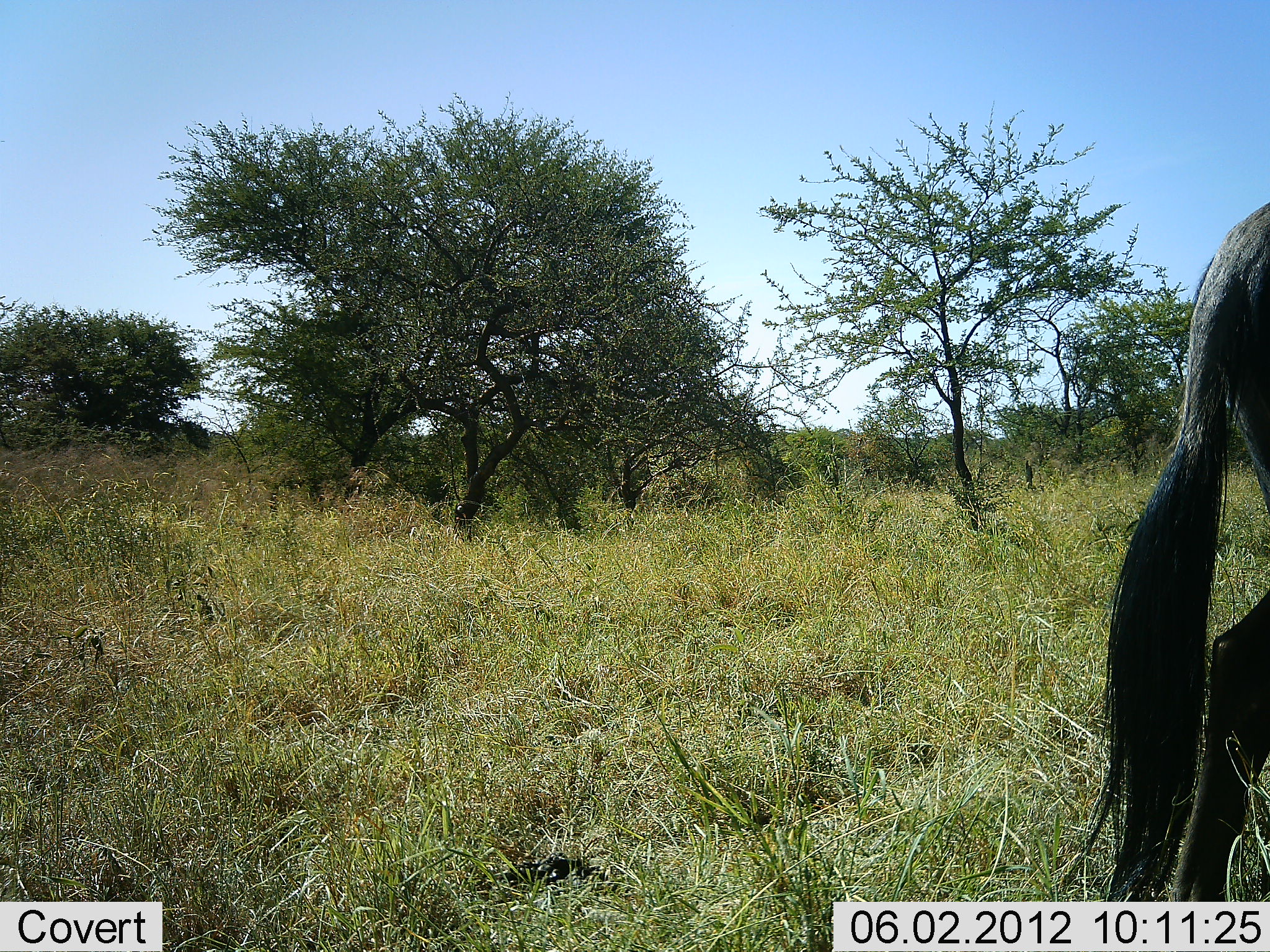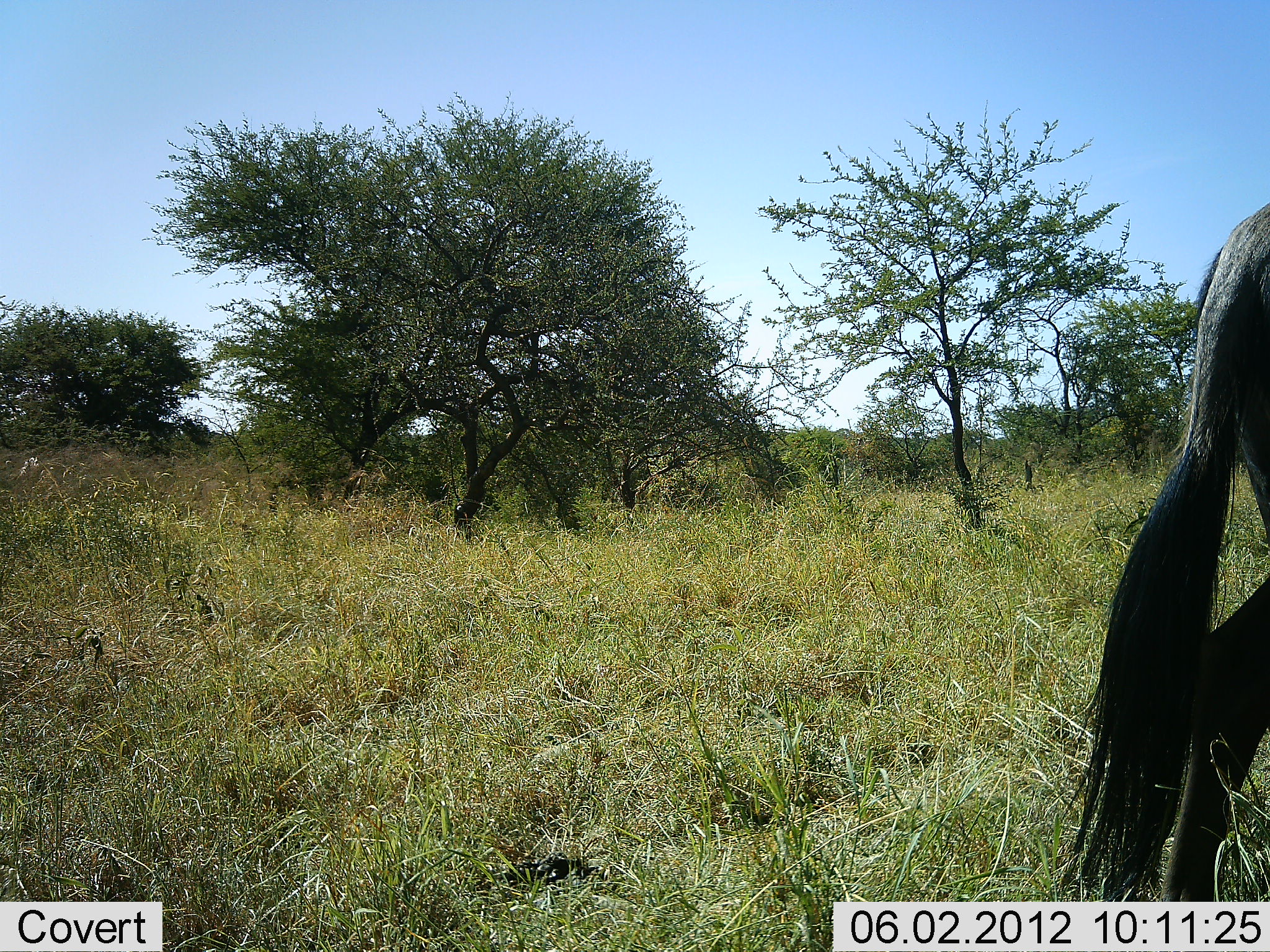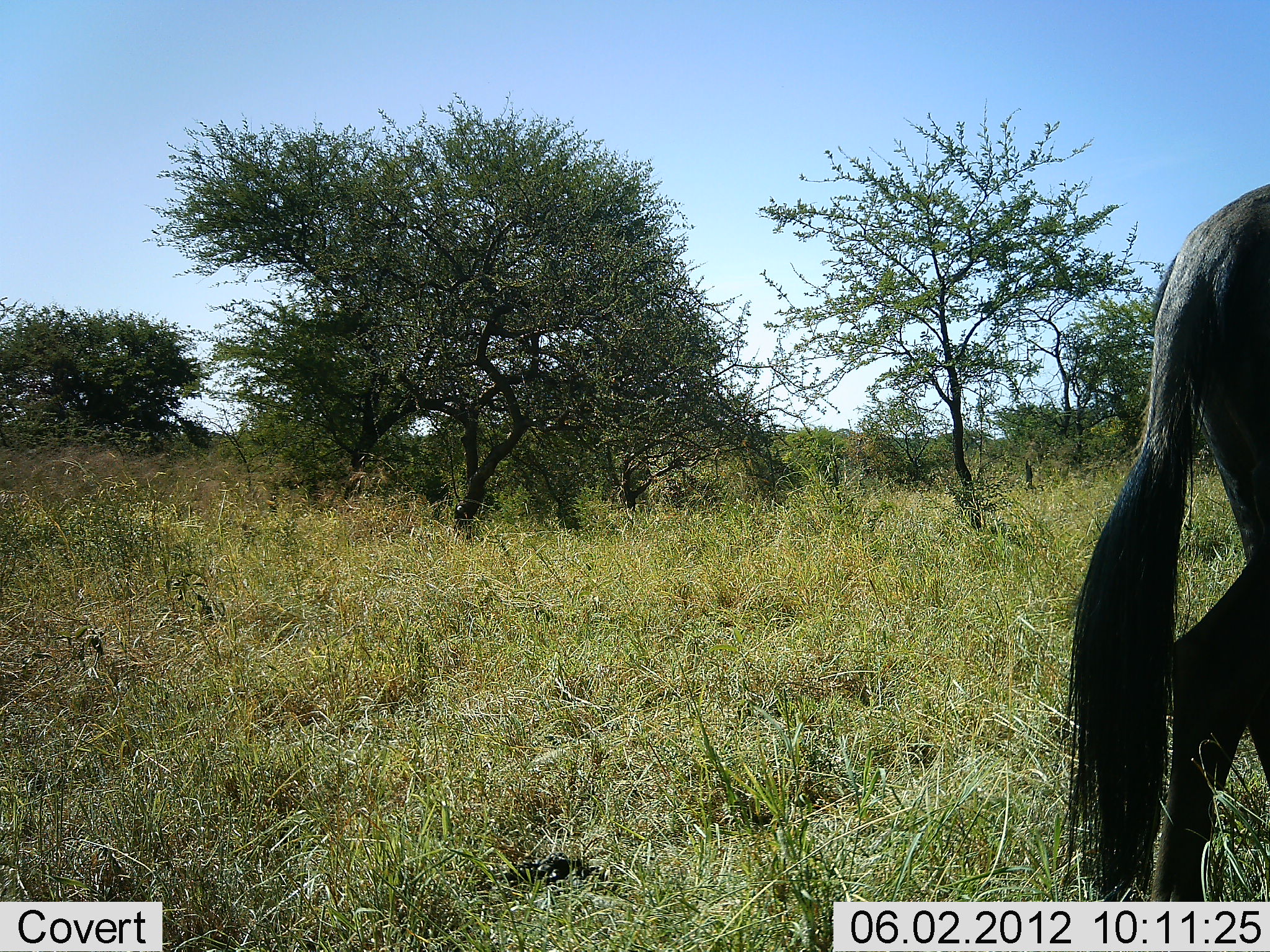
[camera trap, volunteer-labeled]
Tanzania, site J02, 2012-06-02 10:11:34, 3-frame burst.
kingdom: Animalia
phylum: Chordata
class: Mammalia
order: Artiodactyla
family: Bovidae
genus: Connochaetes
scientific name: Connochaetes taurinus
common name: blue wildebeest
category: wildebeest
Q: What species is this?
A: Wildebeest (blue wildebeest) (Connochaetes taurinus).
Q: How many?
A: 1.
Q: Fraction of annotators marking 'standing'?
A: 80%.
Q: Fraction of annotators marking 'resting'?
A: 0%.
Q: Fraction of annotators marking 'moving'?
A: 10%.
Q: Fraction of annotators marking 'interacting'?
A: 0%.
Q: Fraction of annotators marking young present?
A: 0%.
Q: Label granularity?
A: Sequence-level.